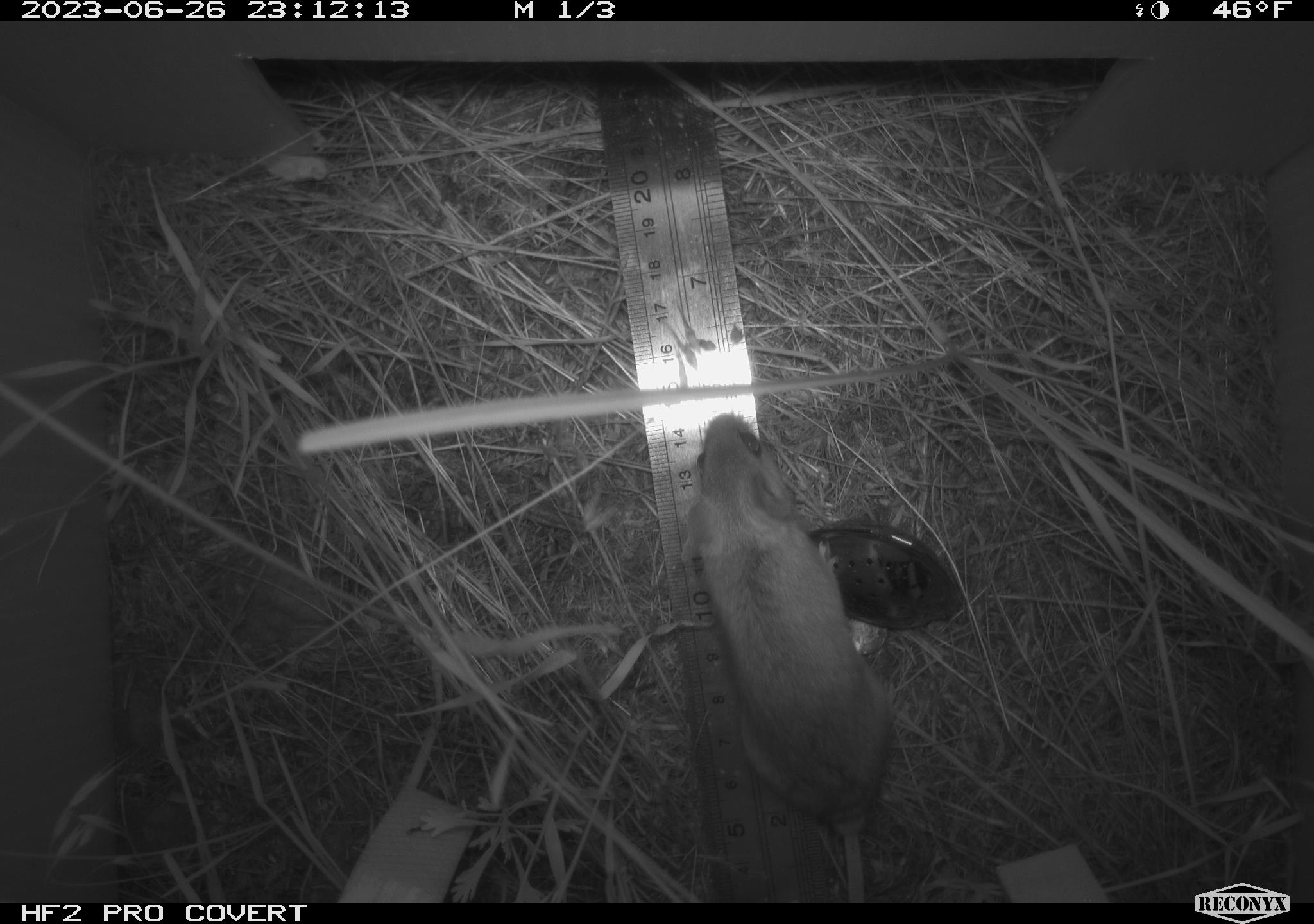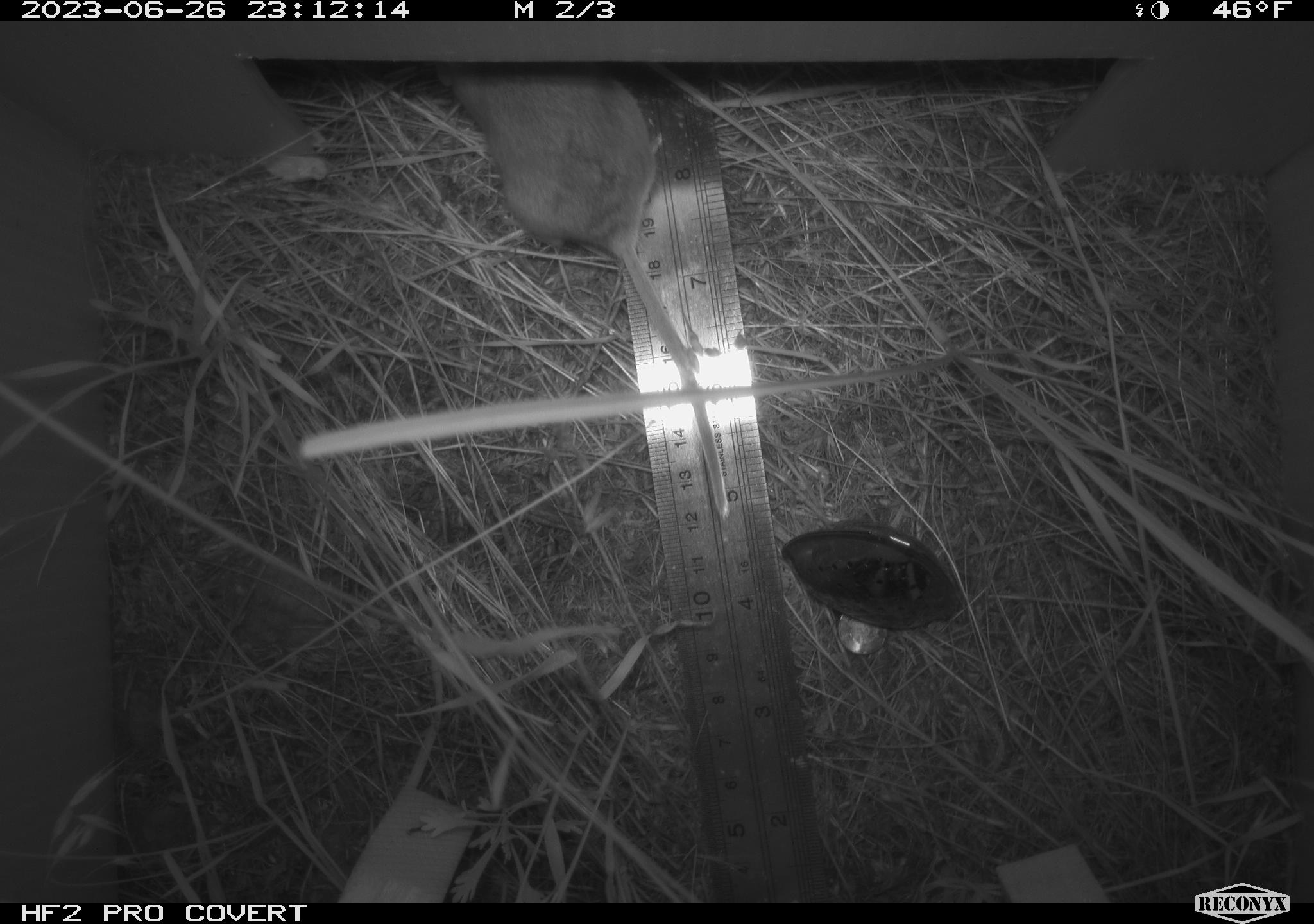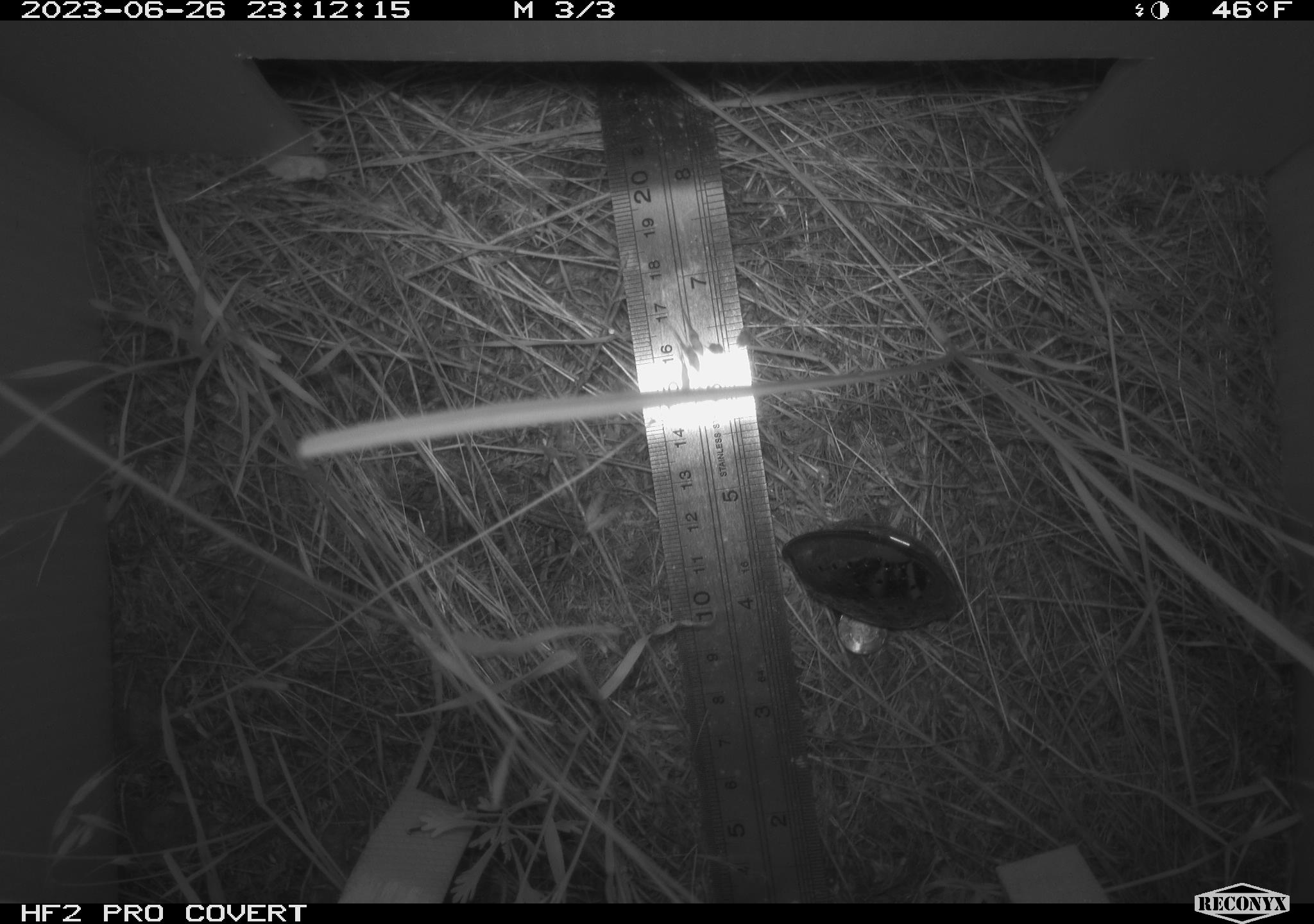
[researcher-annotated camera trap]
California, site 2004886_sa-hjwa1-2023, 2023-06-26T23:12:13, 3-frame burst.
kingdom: Animalia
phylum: Chordata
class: Mammalia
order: Rodentia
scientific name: Rodentia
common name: mouse species